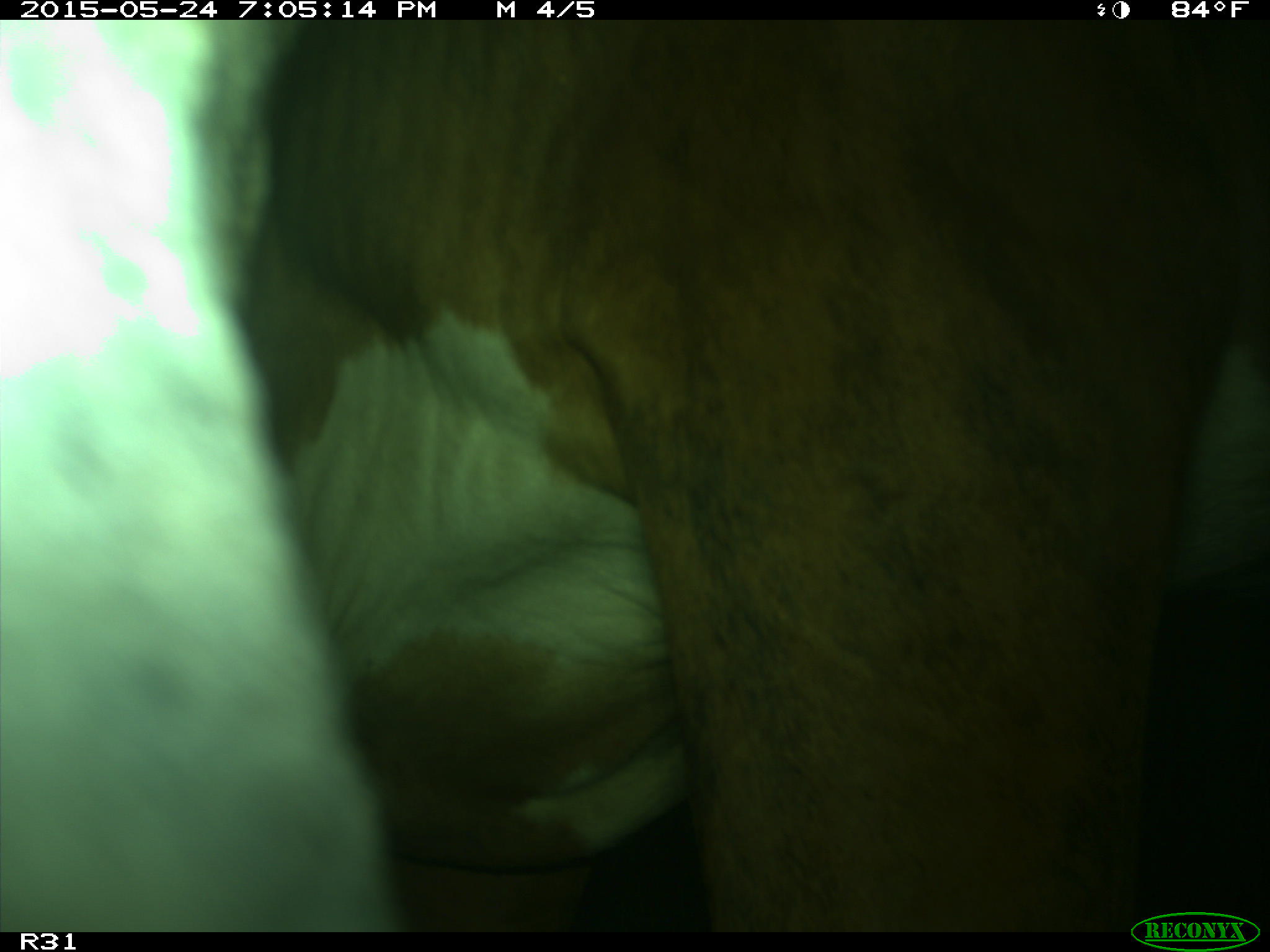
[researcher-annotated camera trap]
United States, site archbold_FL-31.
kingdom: Animalia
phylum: Chordata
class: Mammalia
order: Artiodactyla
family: Bovidae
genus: Bos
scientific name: Bos taurus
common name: domestic cow